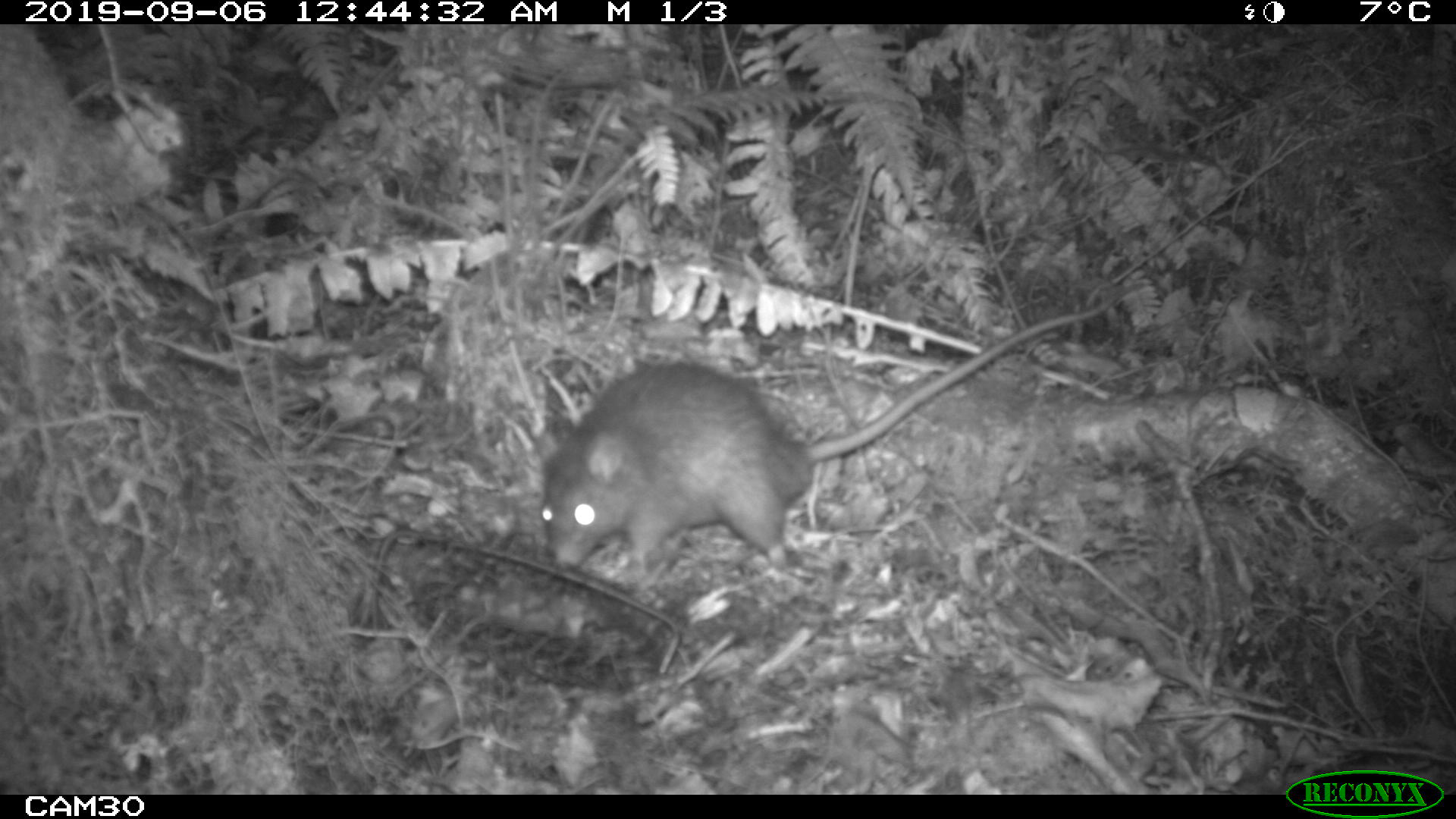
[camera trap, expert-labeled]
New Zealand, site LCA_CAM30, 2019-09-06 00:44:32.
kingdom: Animalia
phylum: Chordata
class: Mammalia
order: Rodentia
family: Muridae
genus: Rattus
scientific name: Rattus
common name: rat